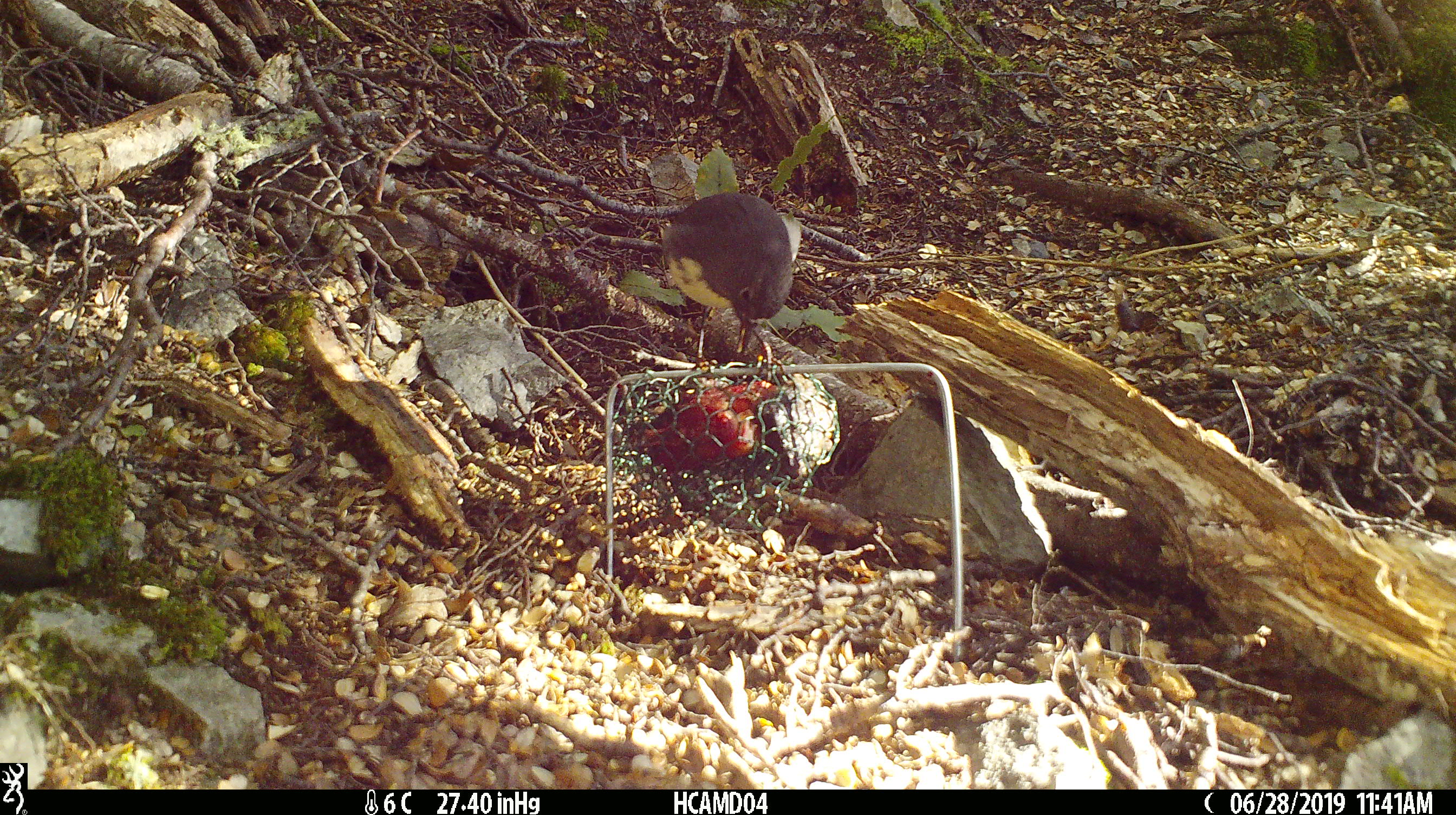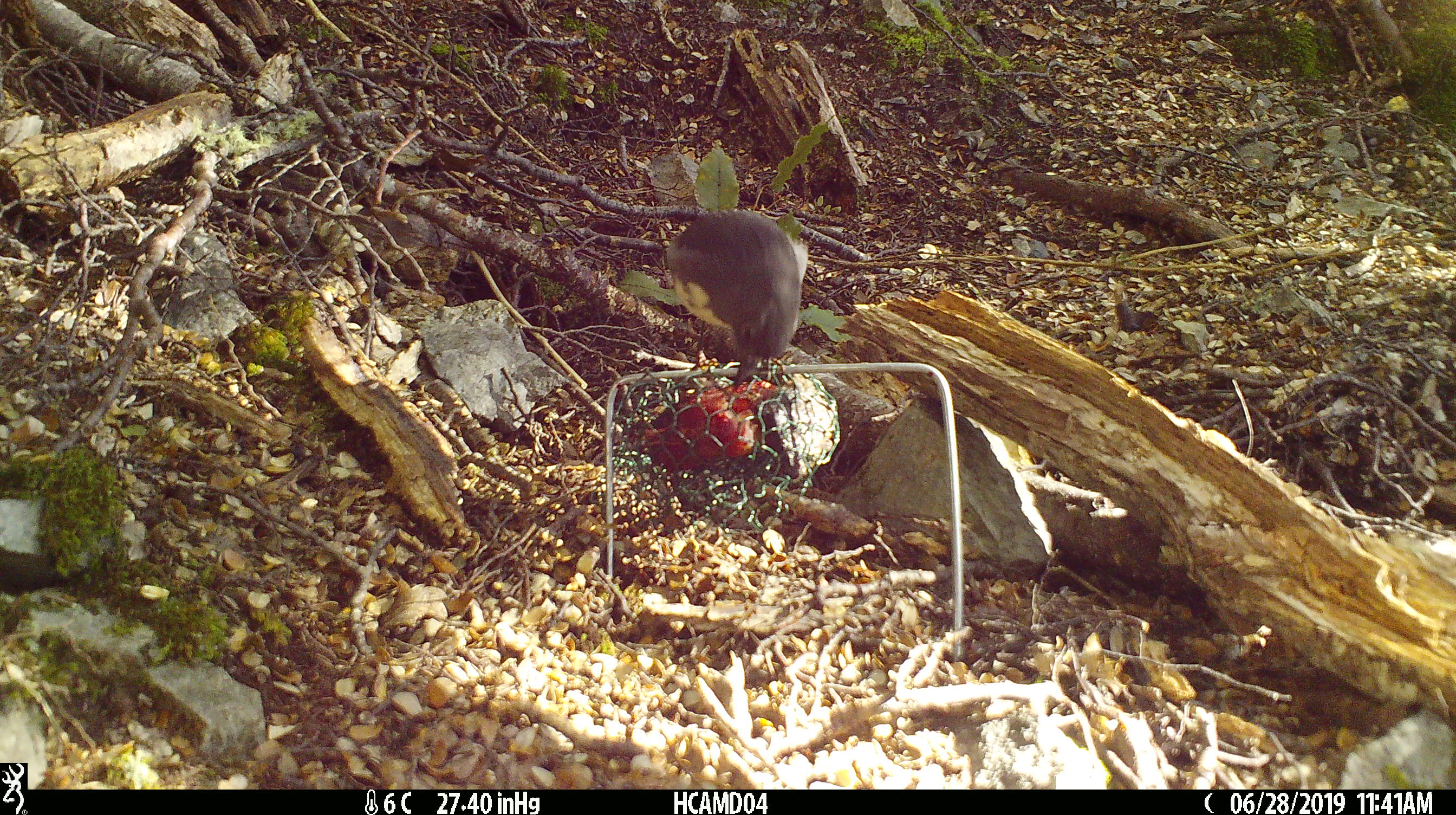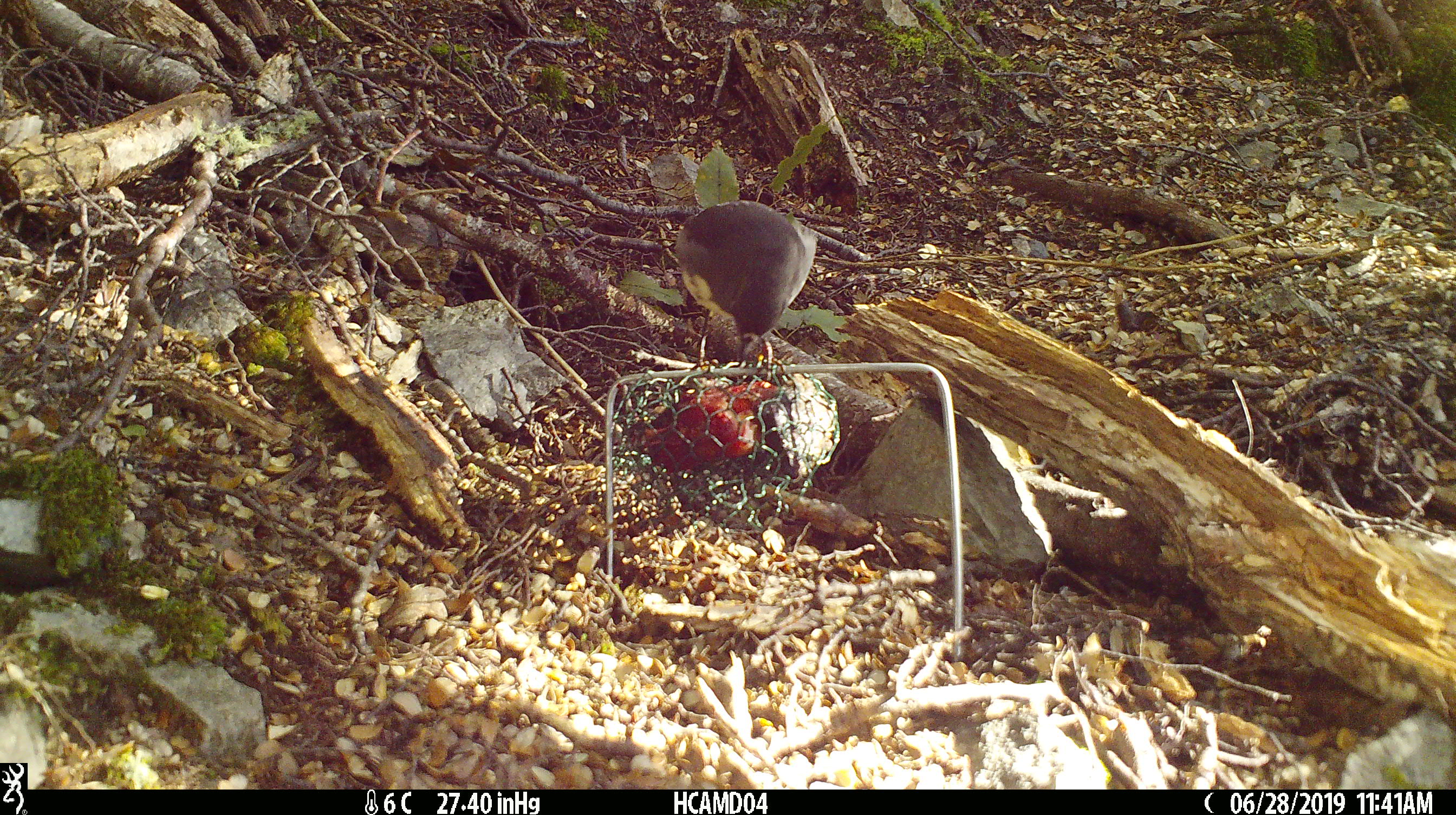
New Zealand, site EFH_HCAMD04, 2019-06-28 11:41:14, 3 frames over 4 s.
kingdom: Animalia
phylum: Chordata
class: Aves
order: Passeriformes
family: Petroicidae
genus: Petroica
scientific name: Petroica australis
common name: new zealand robin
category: robin